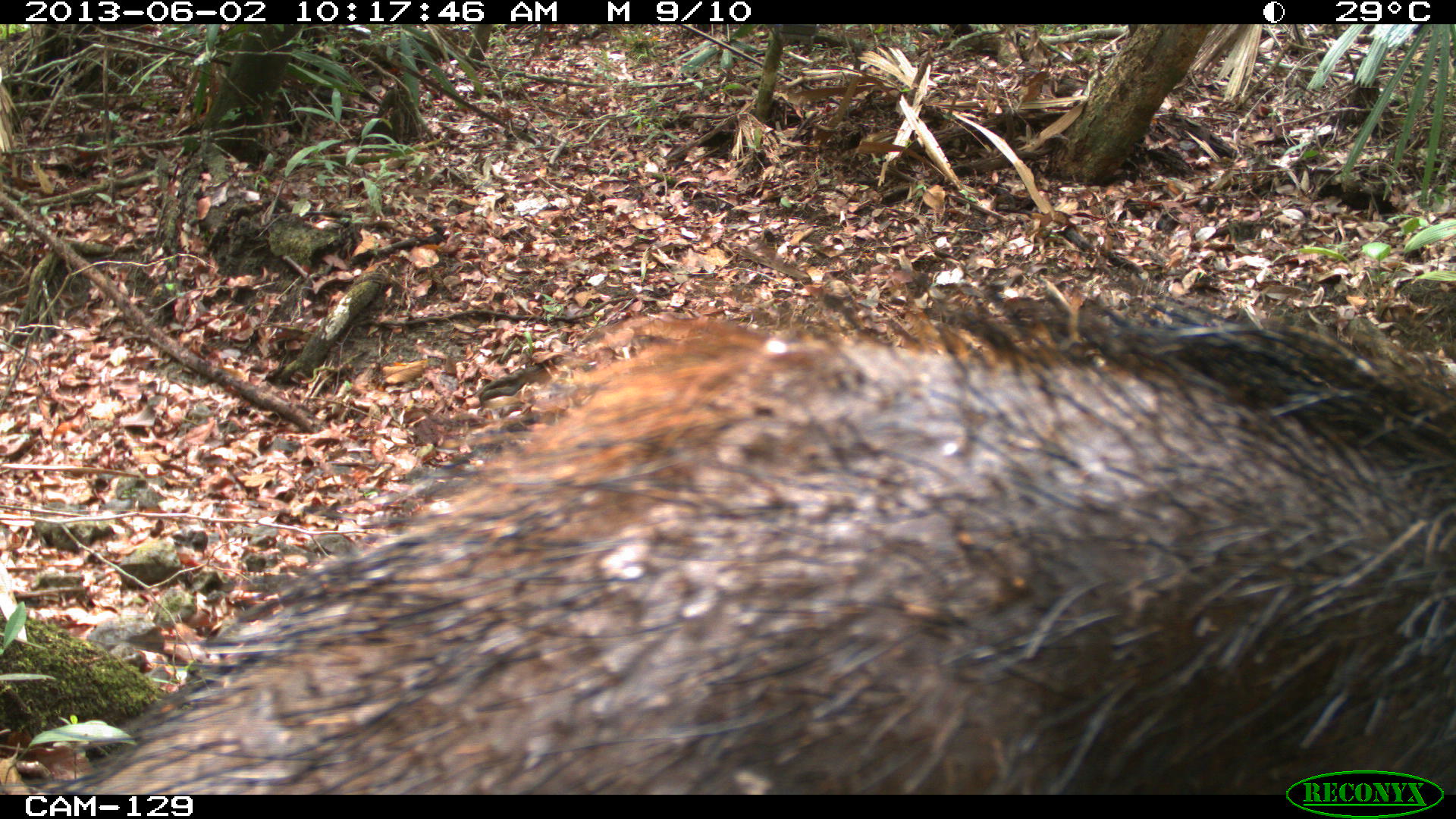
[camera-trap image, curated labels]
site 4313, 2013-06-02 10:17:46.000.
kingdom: Animalia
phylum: Chordata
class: Mammalia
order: Artiodactyla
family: Tayassuidae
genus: Tayassu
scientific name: Tayassu pecari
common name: white-lipped peccary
Tayassu pecari (white-lipped peccary), count 2.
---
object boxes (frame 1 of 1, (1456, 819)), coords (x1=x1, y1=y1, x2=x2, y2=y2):
tayassu pecari: (x1=8, y1=281, x2=1454, y2=790)